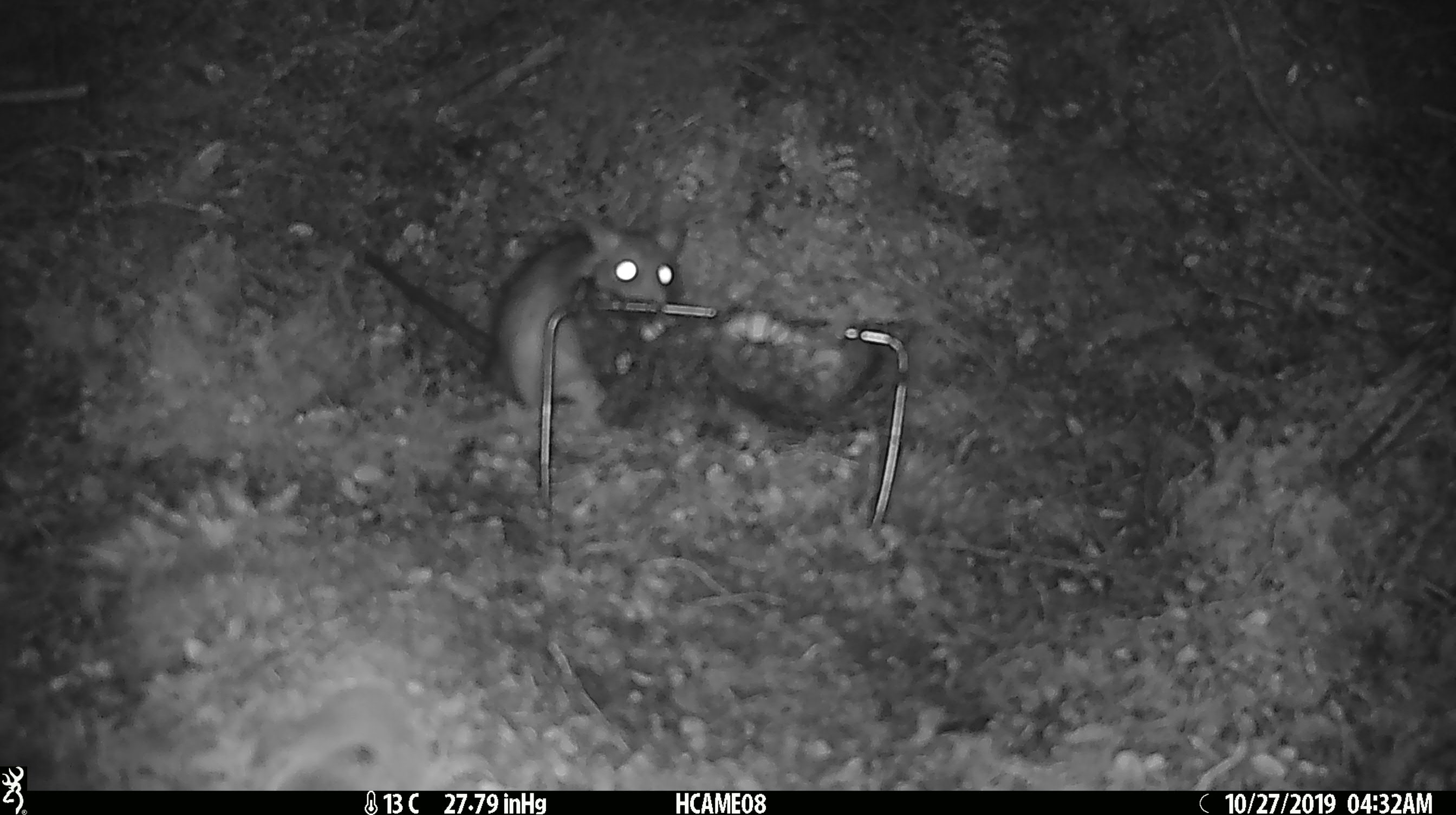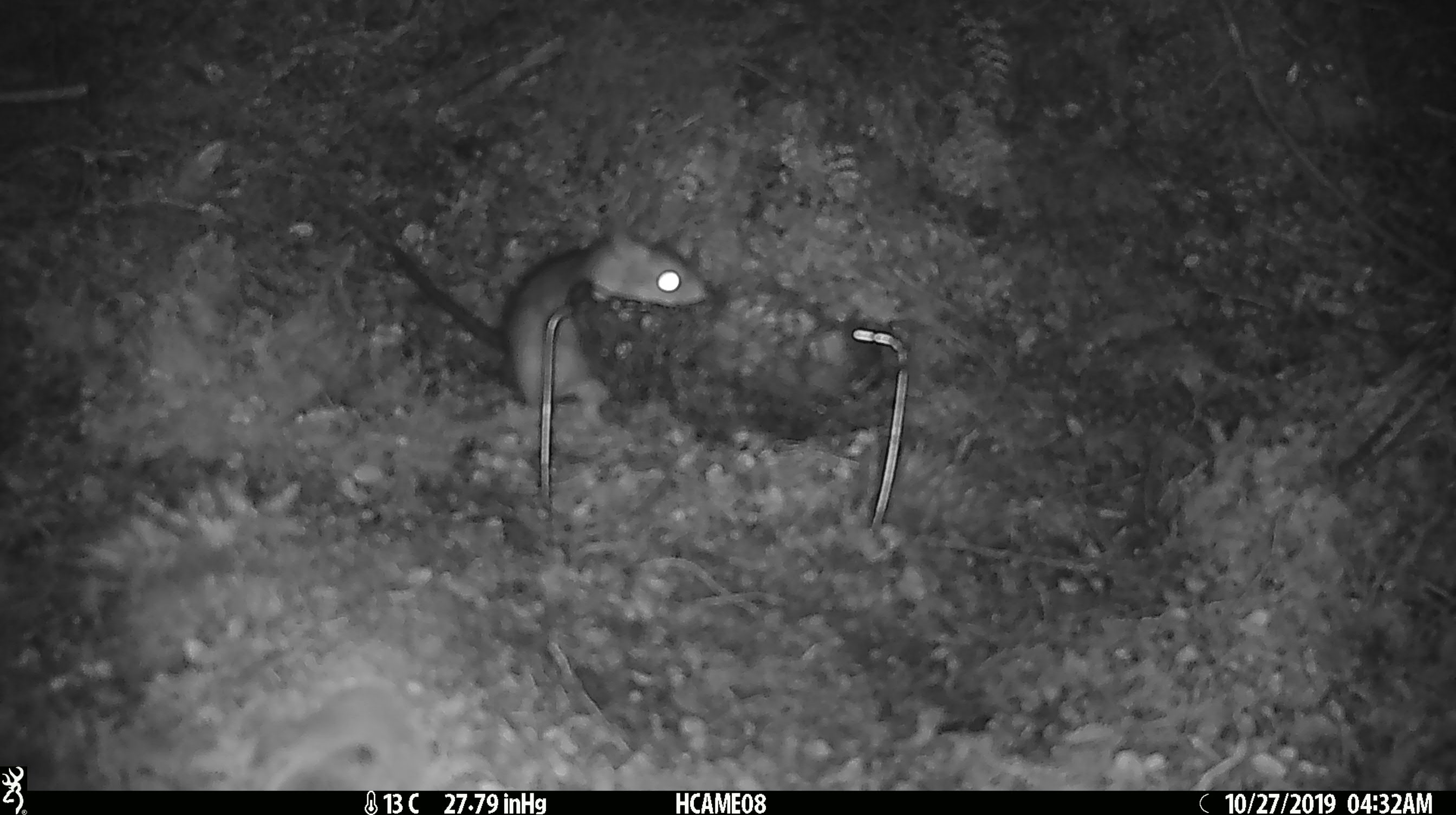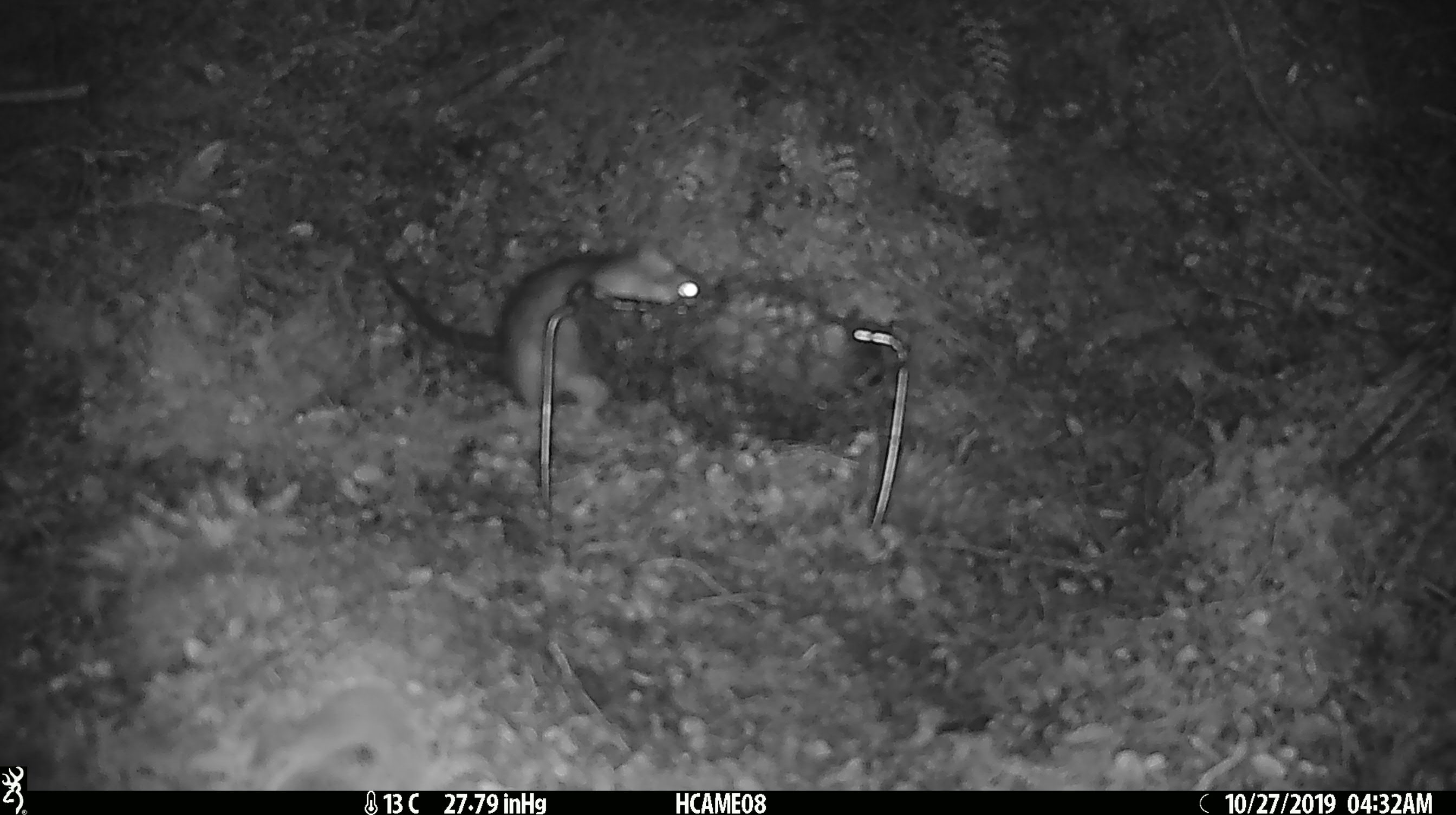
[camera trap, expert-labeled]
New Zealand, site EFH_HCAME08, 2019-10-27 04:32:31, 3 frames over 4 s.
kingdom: Animalia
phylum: Chordata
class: Mammalia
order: Rodentia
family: Muridae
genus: Rattus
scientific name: Rattus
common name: rat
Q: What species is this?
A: Rat (Rattus).